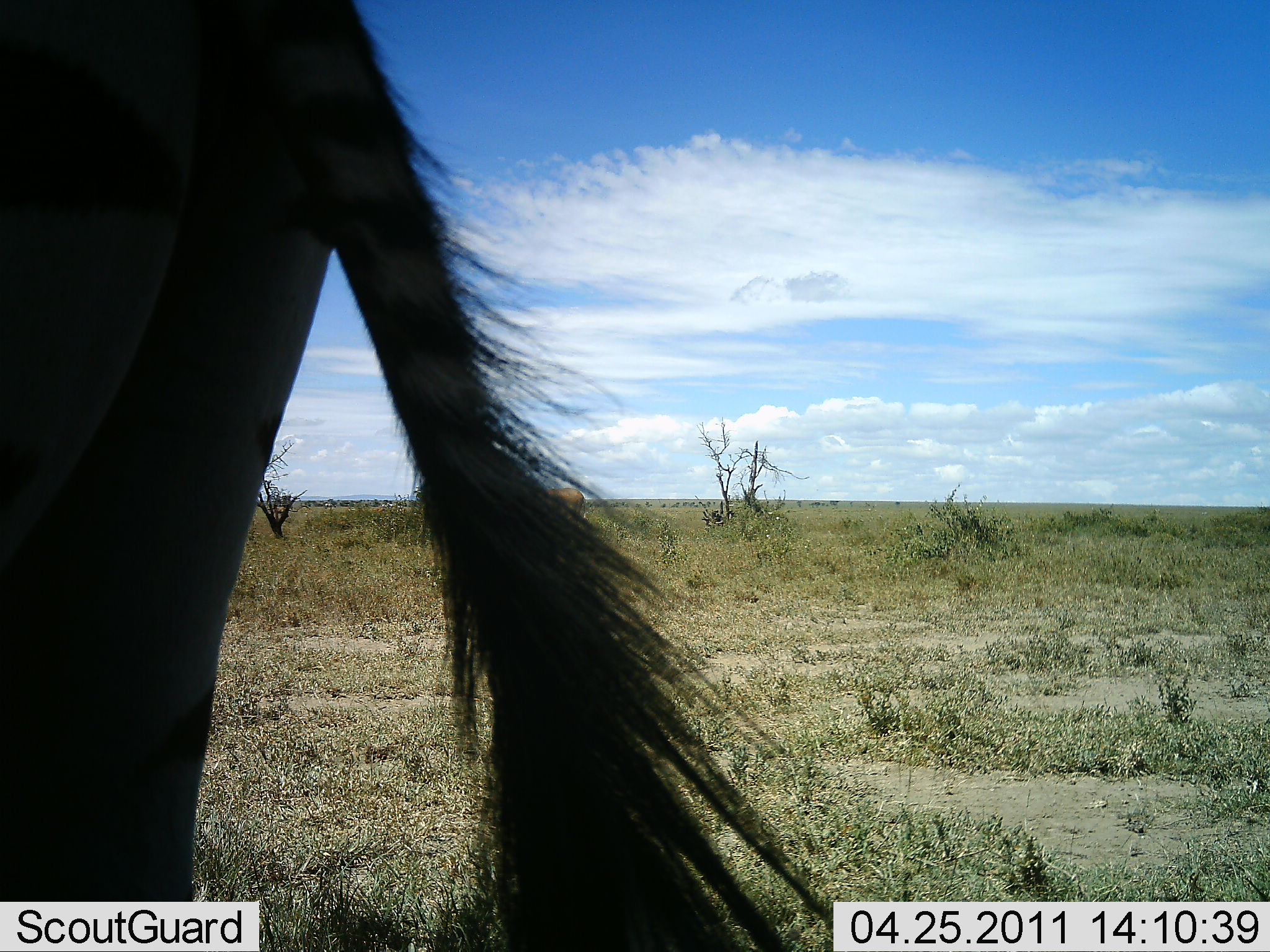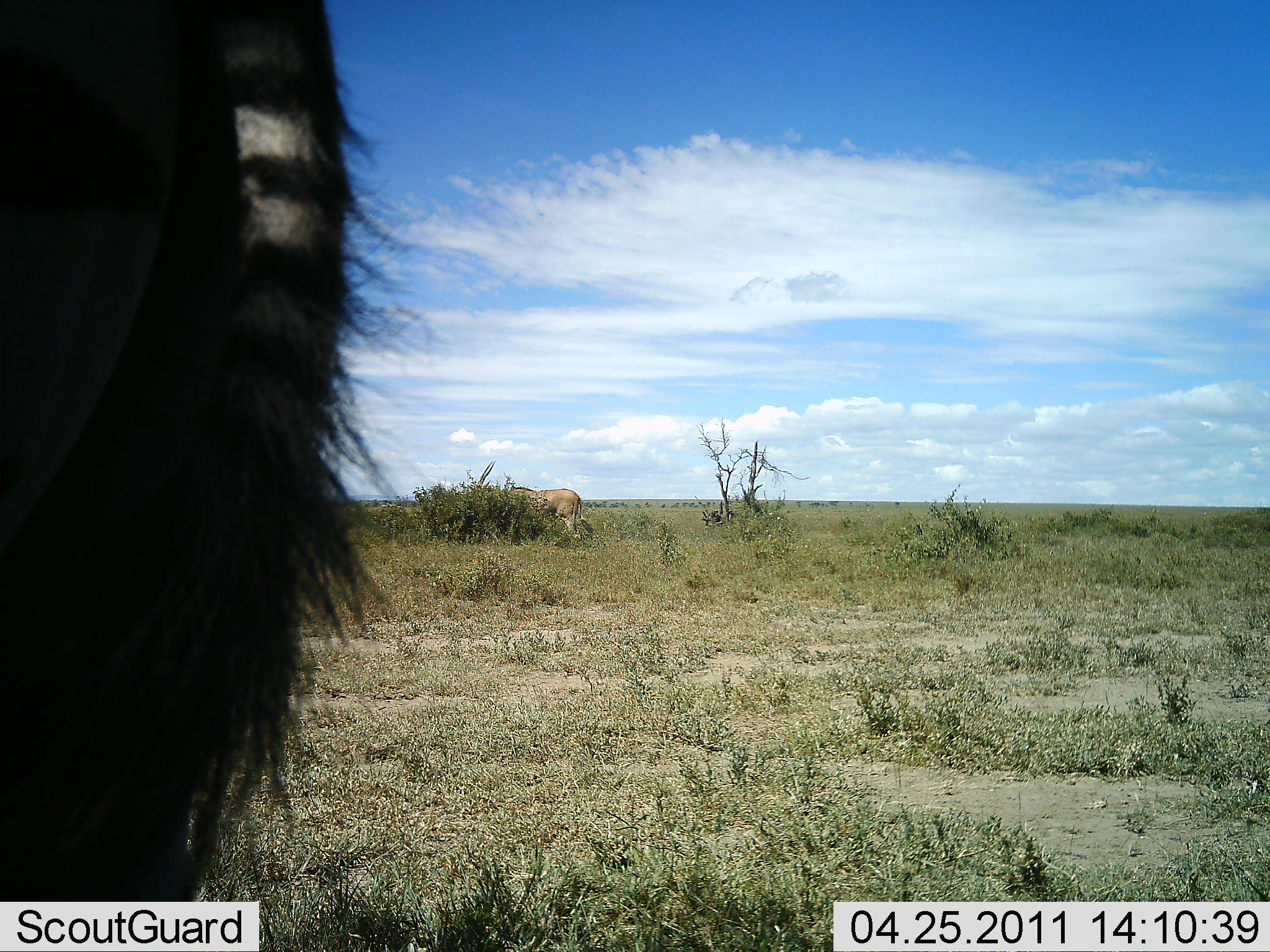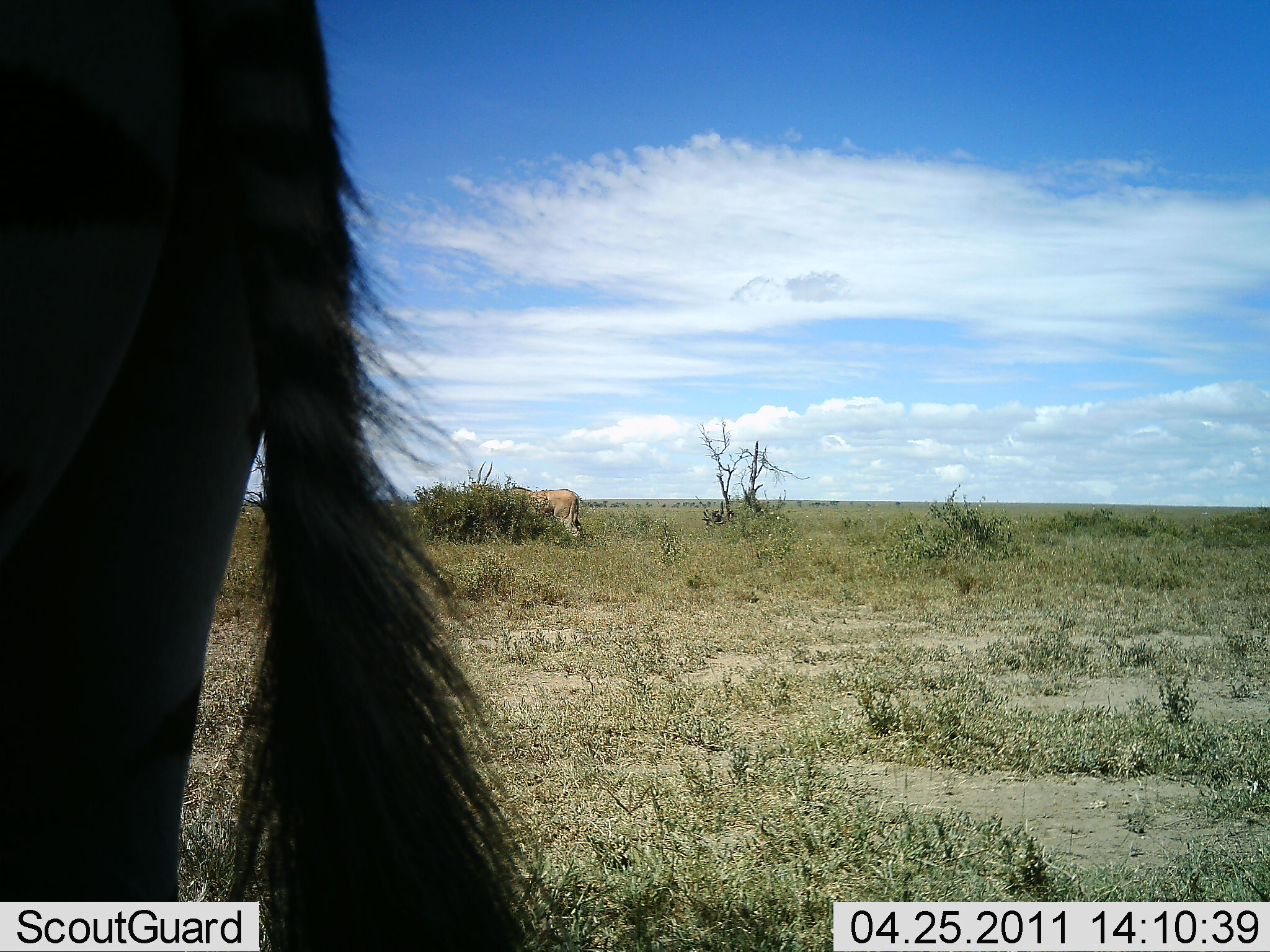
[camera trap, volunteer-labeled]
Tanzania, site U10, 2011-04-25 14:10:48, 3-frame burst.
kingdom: Animalia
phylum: Chordata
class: Mammalia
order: Perissodactyla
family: Equidae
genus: Equus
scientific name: Equus quagga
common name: plains zebra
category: zebra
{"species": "zebra (plains zebra) (Equus quagga)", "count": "1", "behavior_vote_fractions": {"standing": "100%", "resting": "0%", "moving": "0%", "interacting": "0%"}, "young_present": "0%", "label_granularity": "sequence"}